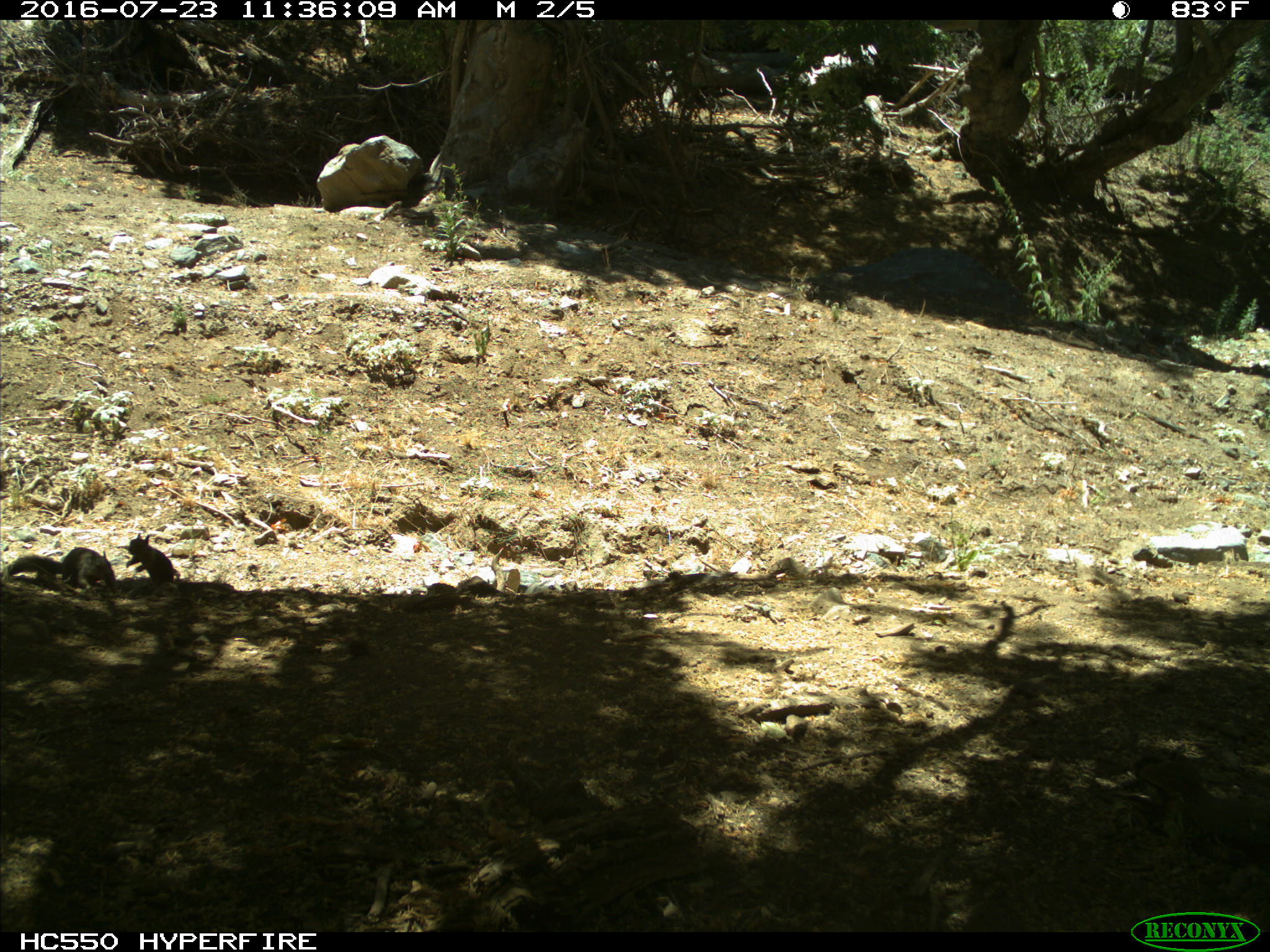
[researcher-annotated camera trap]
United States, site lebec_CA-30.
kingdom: Animalia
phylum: Chordata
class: Mammalia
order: Rodentia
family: Sciuridae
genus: Otospermophilus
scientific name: Otospermophilus beecheyi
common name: california ground squirrel